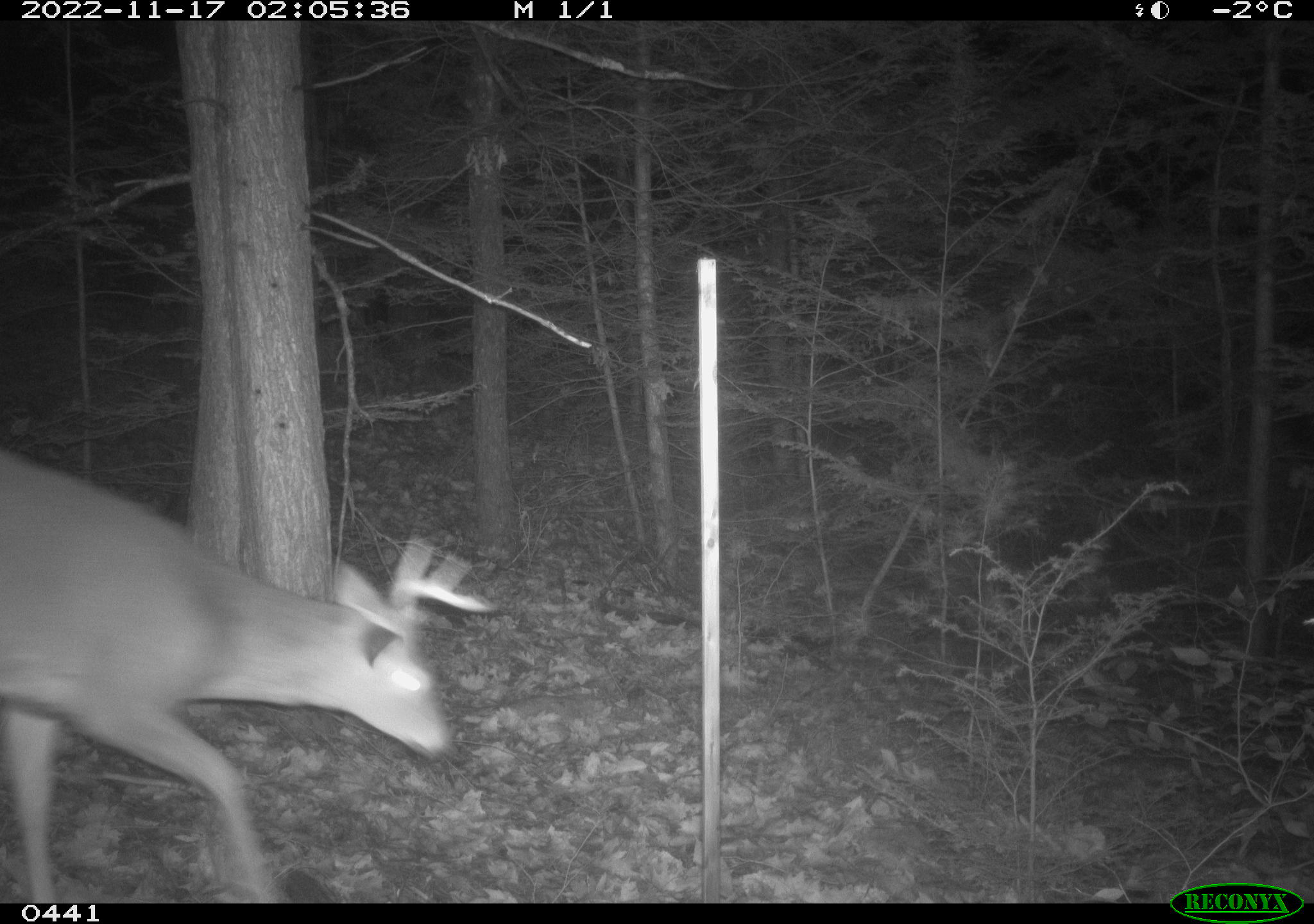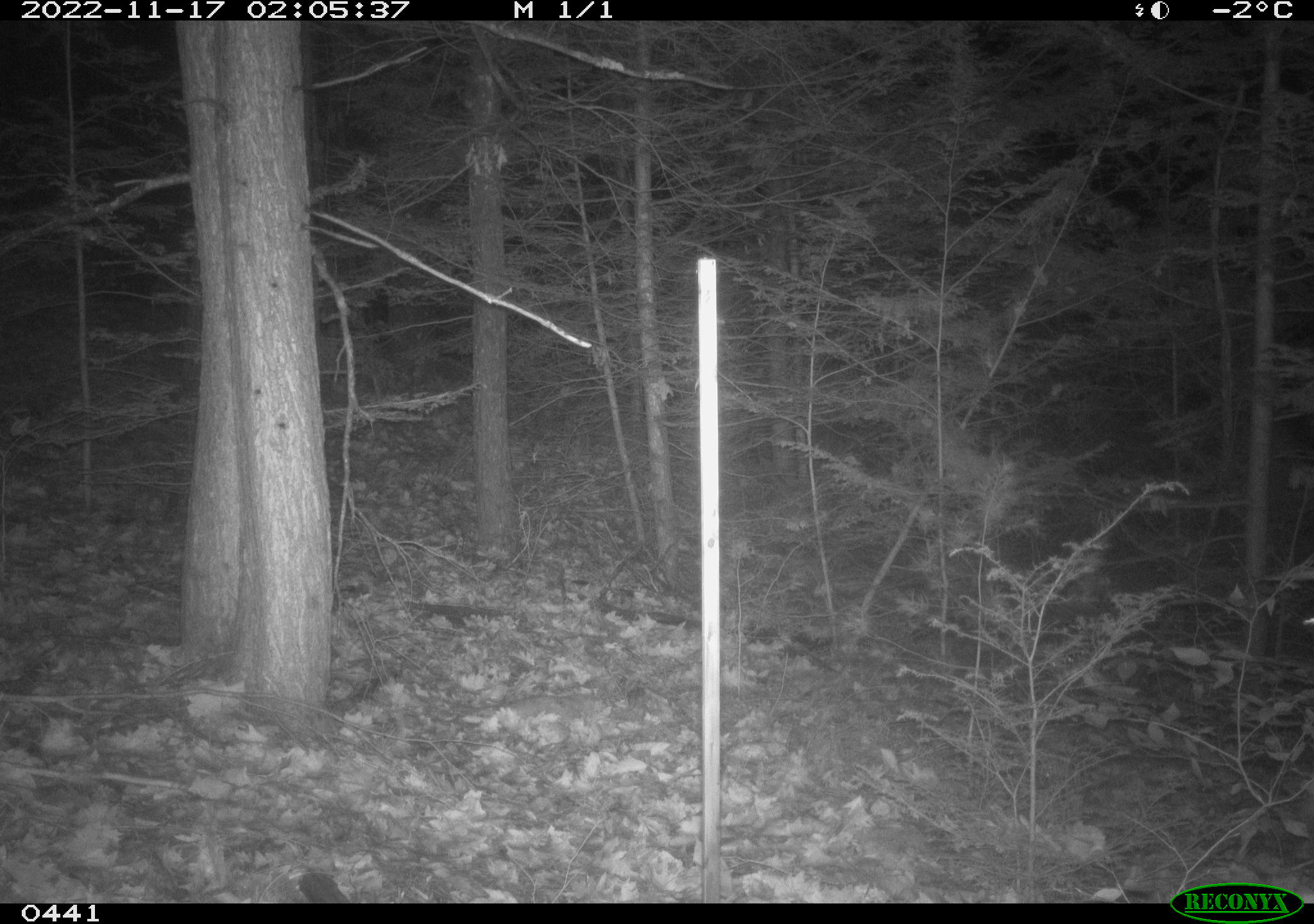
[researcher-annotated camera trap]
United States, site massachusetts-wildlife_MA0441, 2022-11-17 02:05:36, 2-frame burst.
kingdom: Animalia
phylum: Chordata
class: Mammalia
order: Artiodactyla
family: Cervidae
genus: Odocoileus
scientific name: Odocoileus virginianus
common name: white-tailed deer